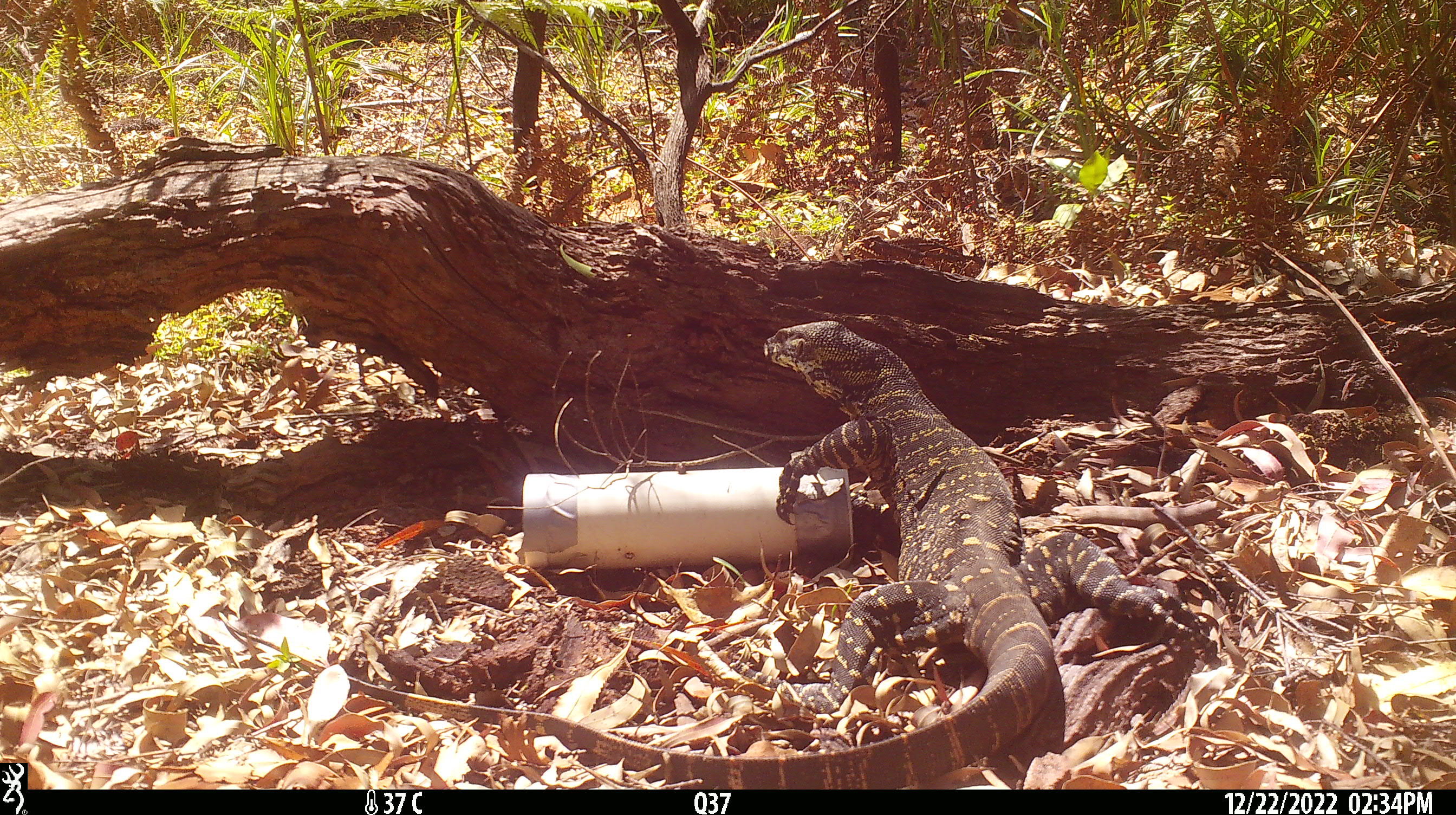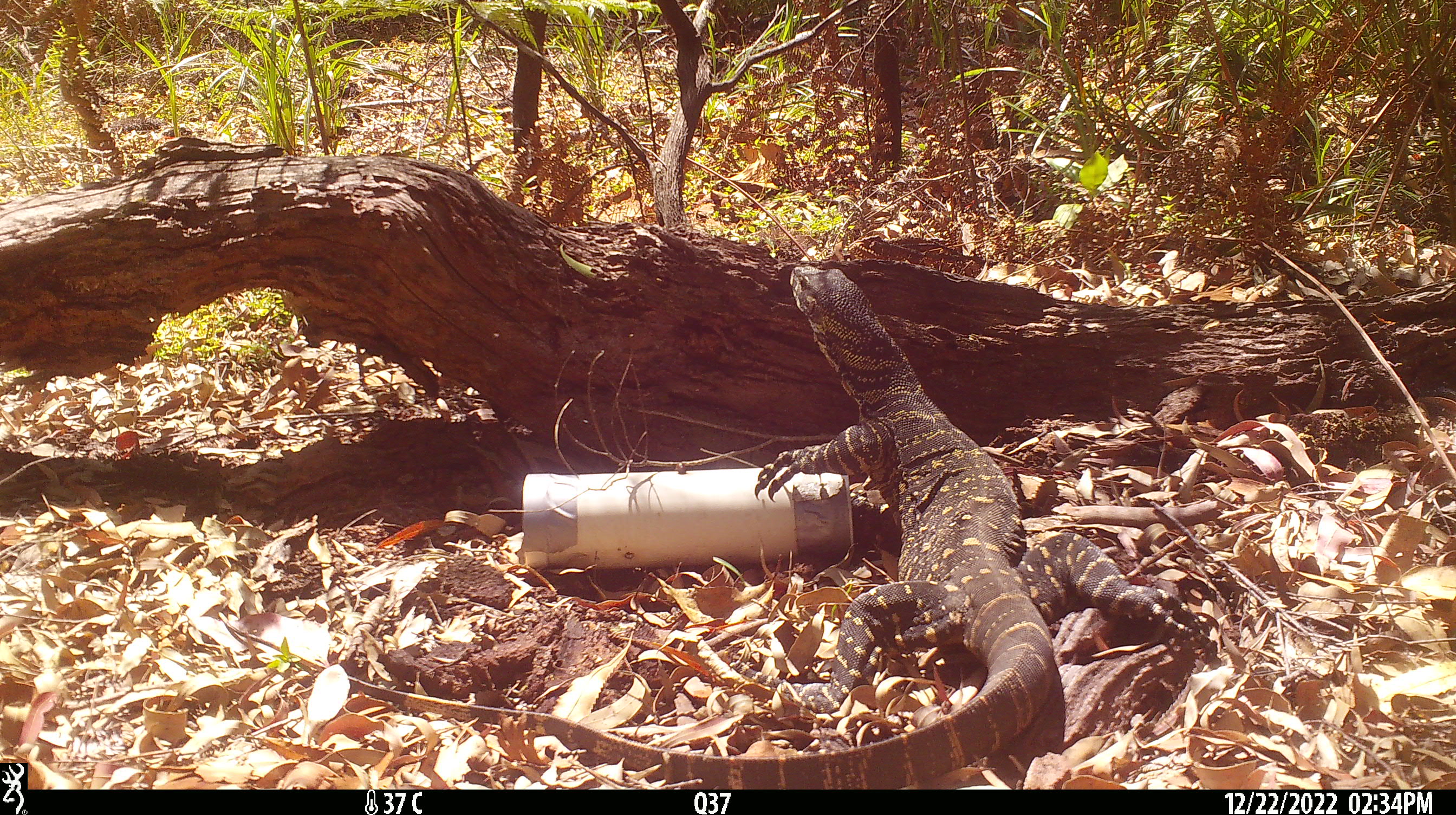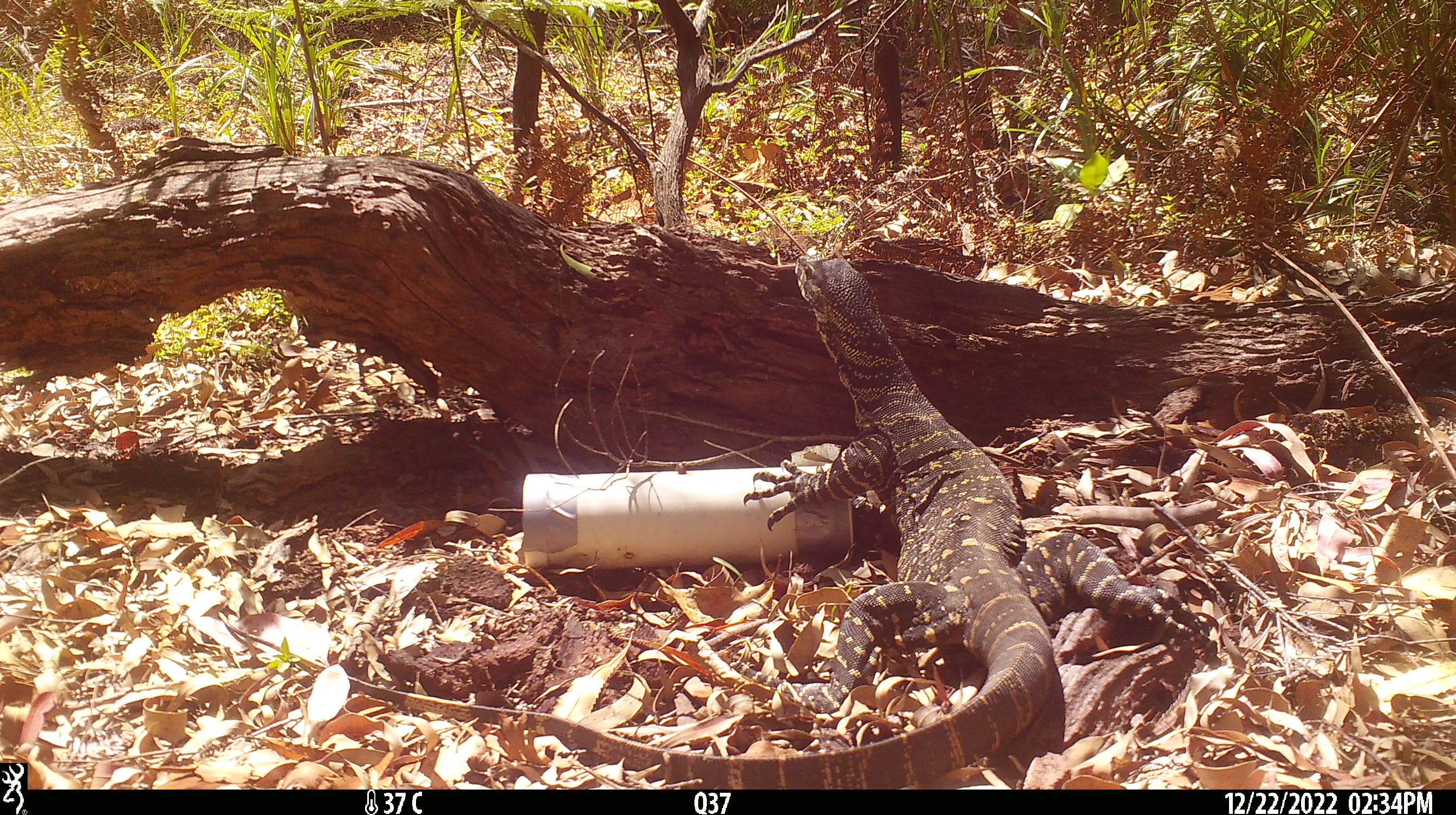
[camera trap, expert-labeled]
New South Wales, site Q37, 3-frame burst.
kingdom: Animalia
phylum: Chordata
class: Reptilia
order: Squamata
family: Varanidae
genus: Varanus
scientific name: Varanus varius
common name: lace monitor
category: goanna